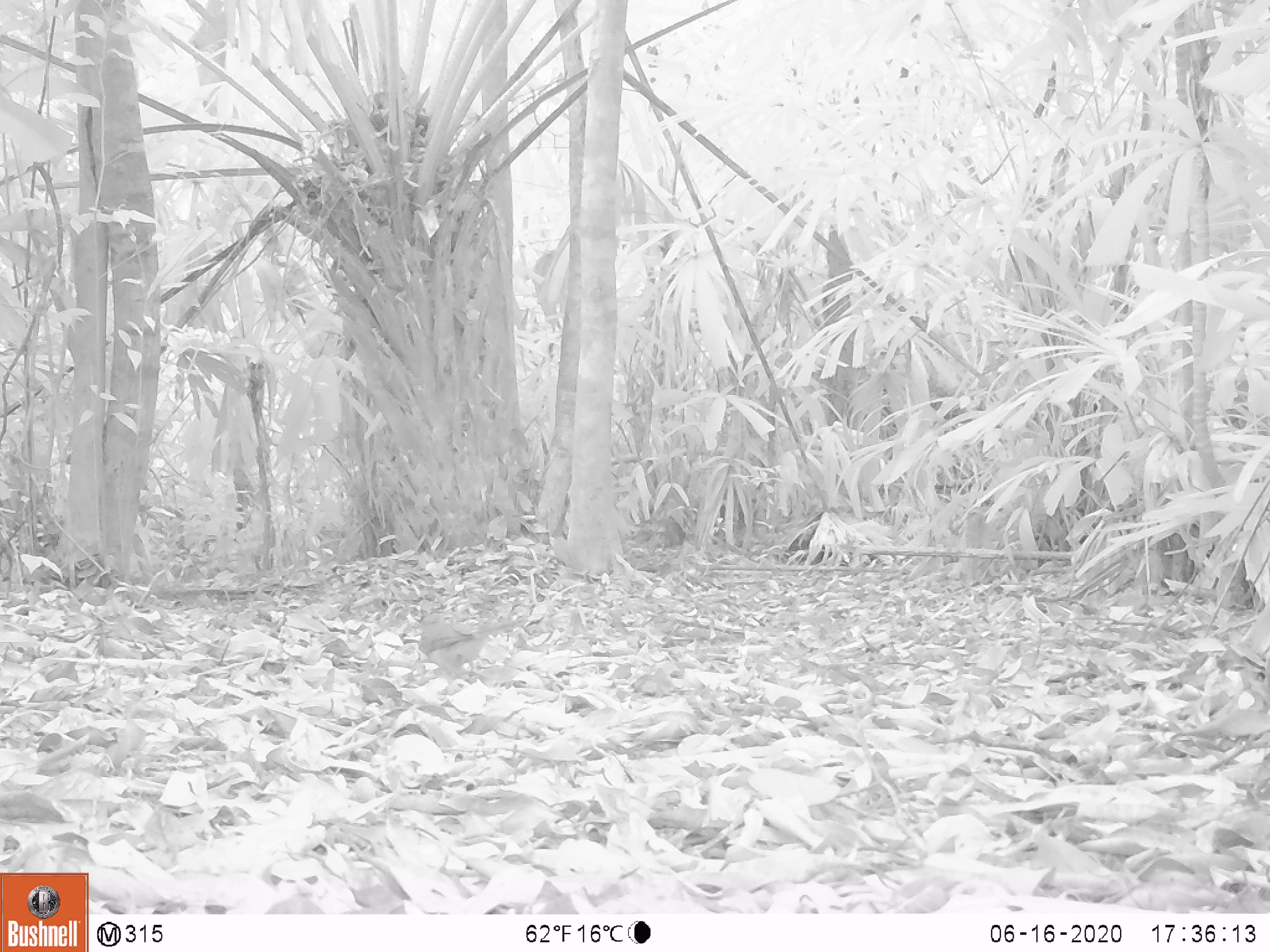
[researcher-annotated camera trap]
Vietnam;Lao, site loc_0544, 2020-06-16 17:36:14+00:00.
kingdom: Animalia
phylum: Chordata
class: Aves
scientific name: Aves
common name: bird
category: unidentified bird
Unidentified bird (bird) (Aves). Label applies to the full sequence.